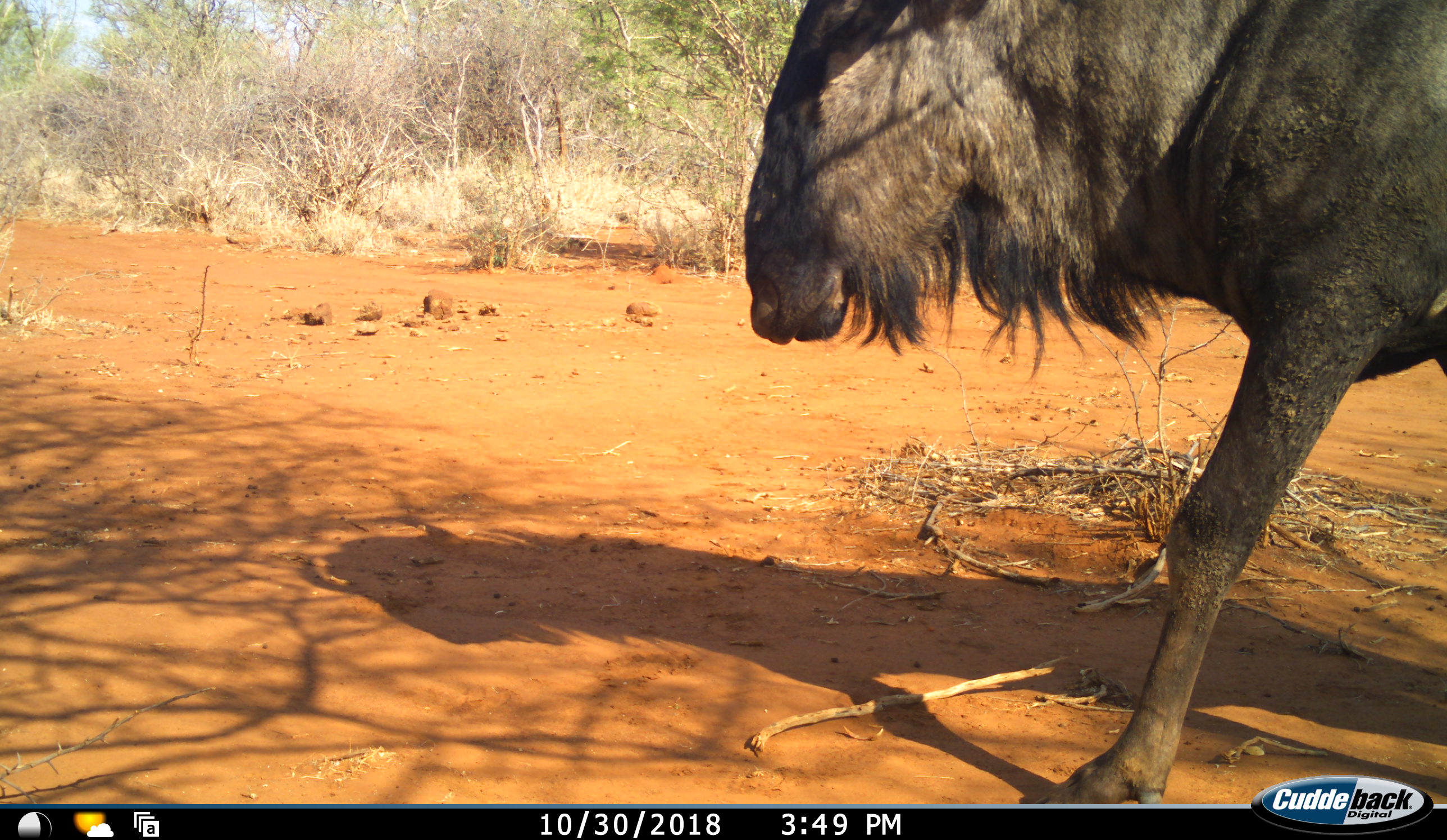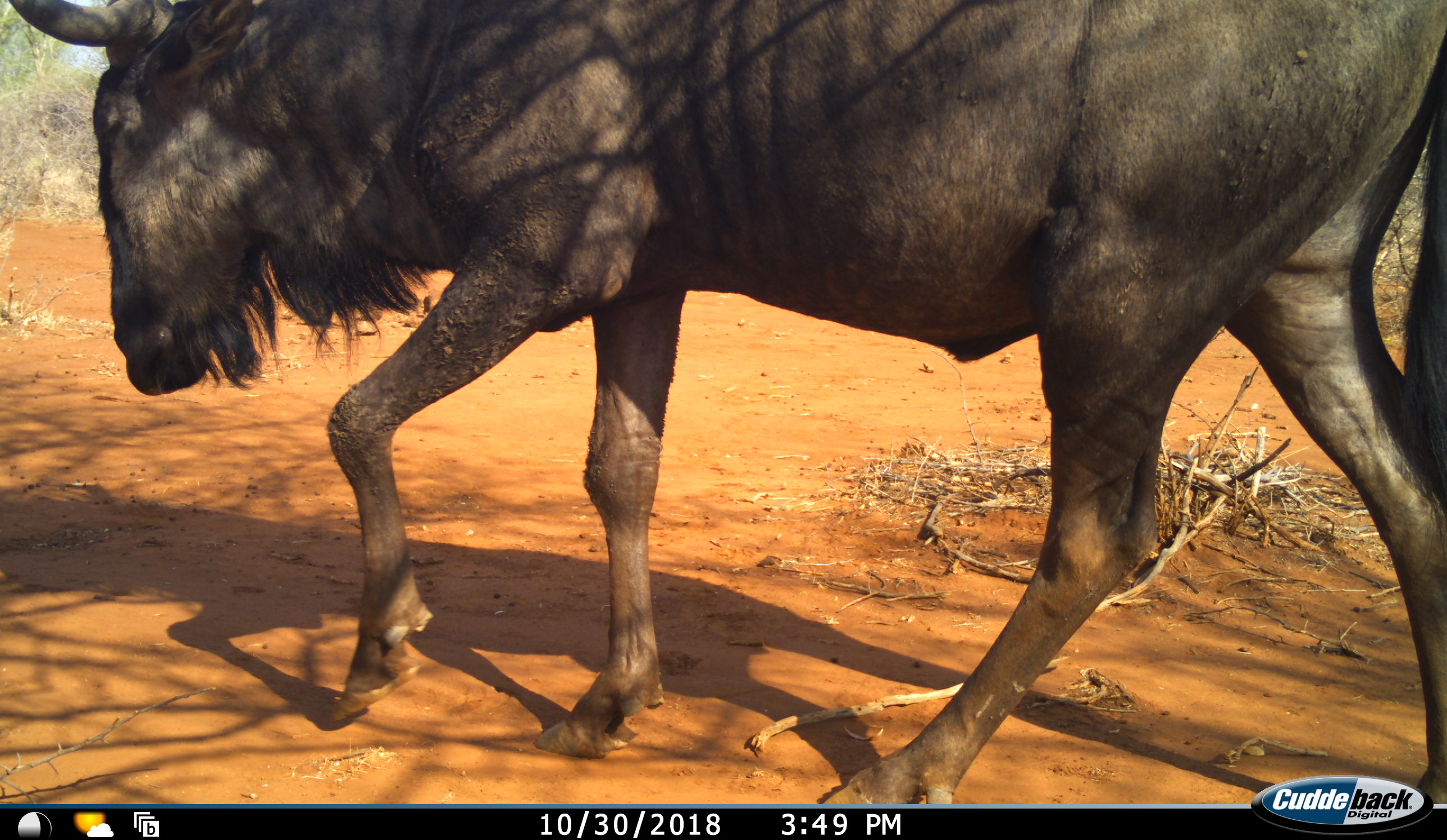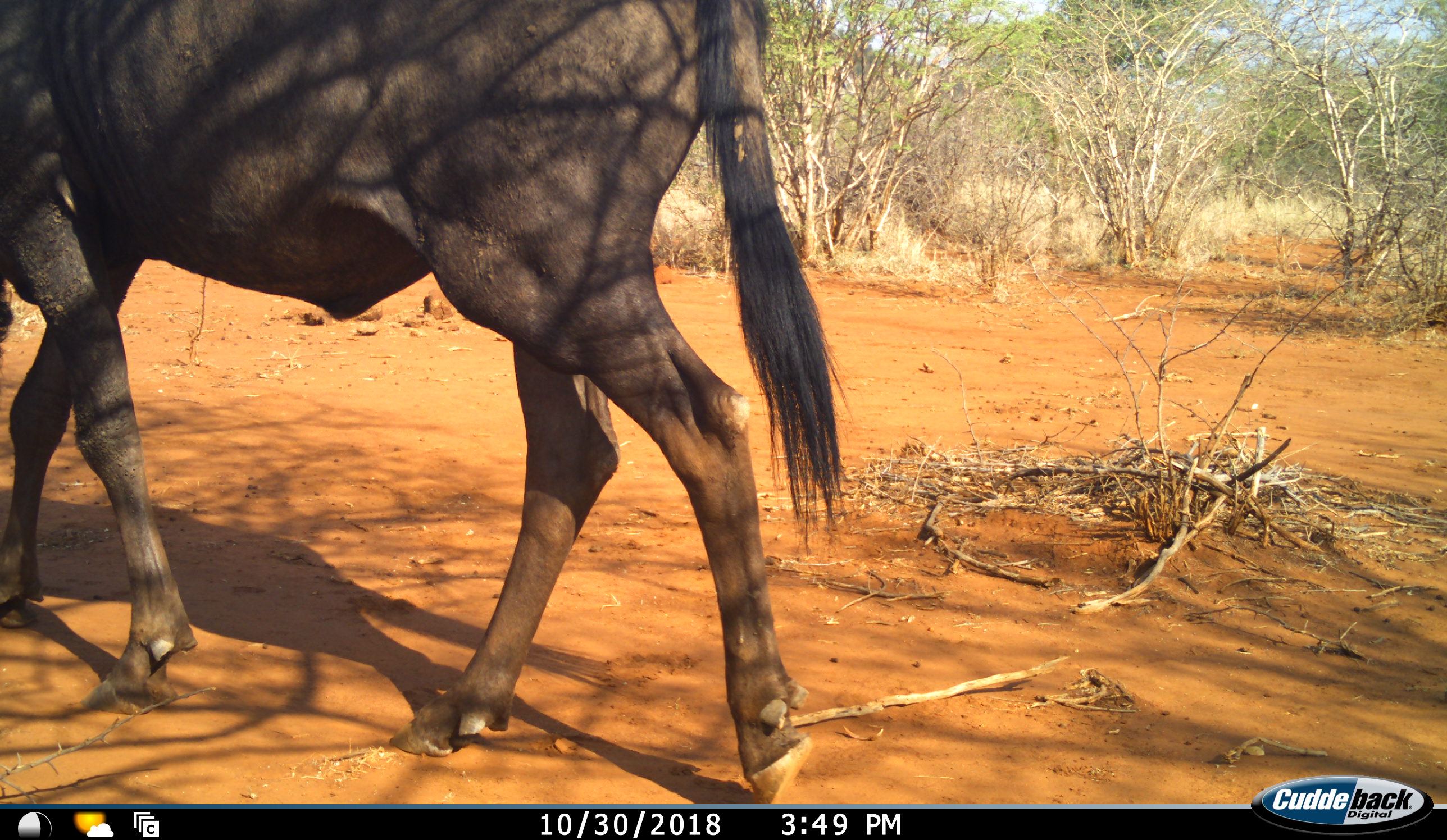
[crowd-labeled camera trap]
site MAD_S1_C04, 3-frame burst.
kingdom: Animalia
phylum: Chordata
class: Mammalia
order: Artiodactyla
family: Bovidae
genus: Connochaetes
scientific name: Connochaetes taurinus taurinus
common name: blue wildebeest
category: wildebeestblue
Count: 1.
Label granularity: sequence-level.